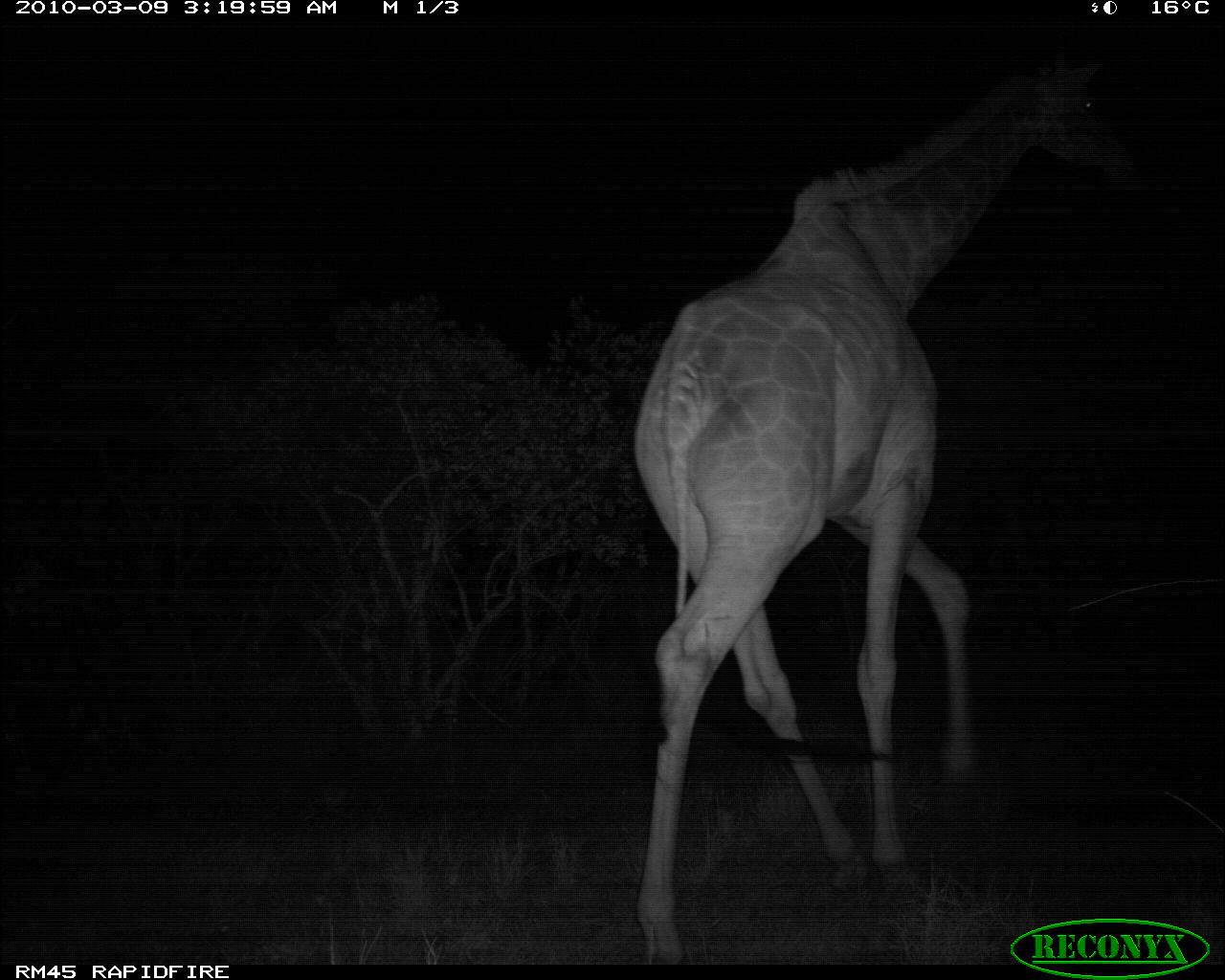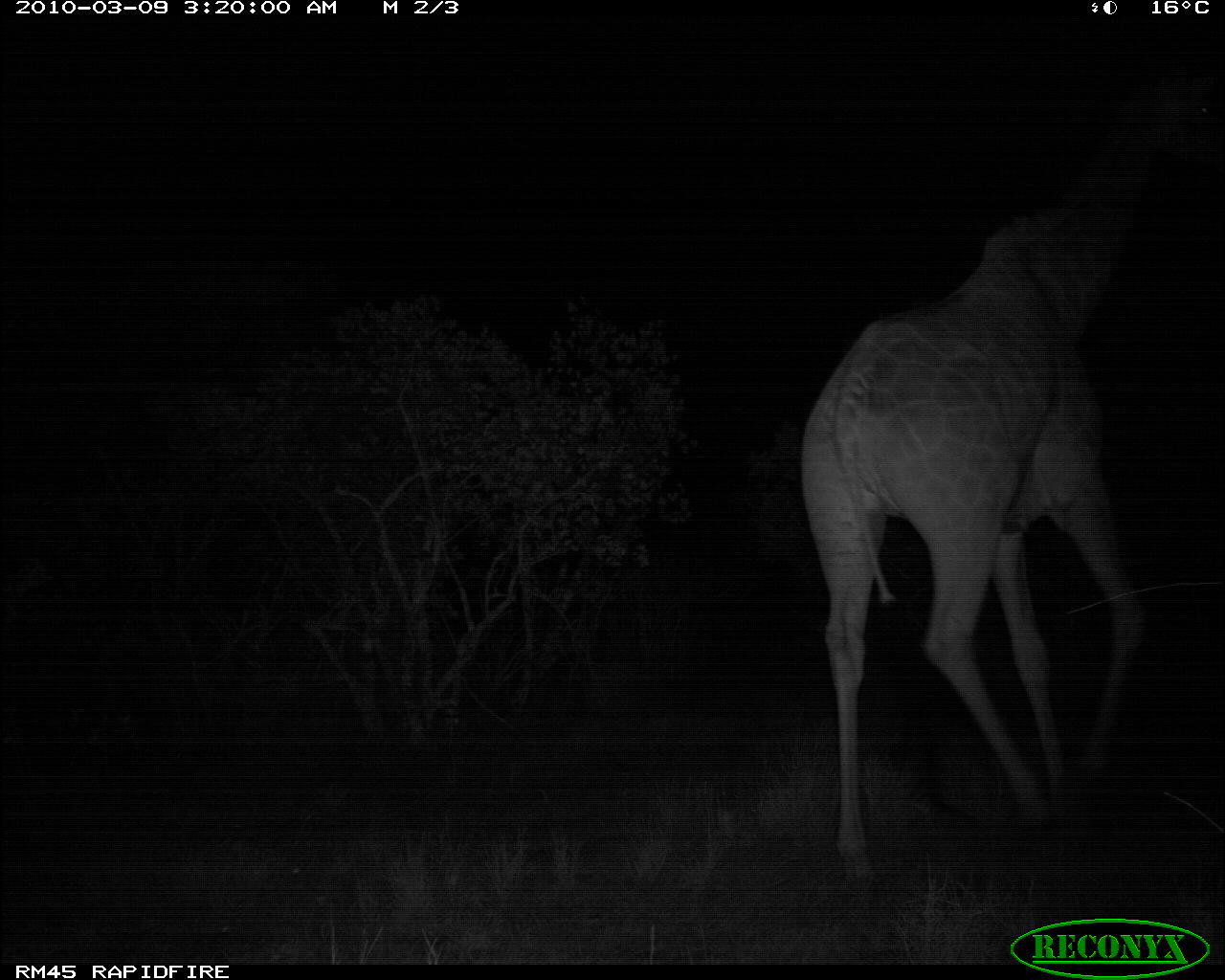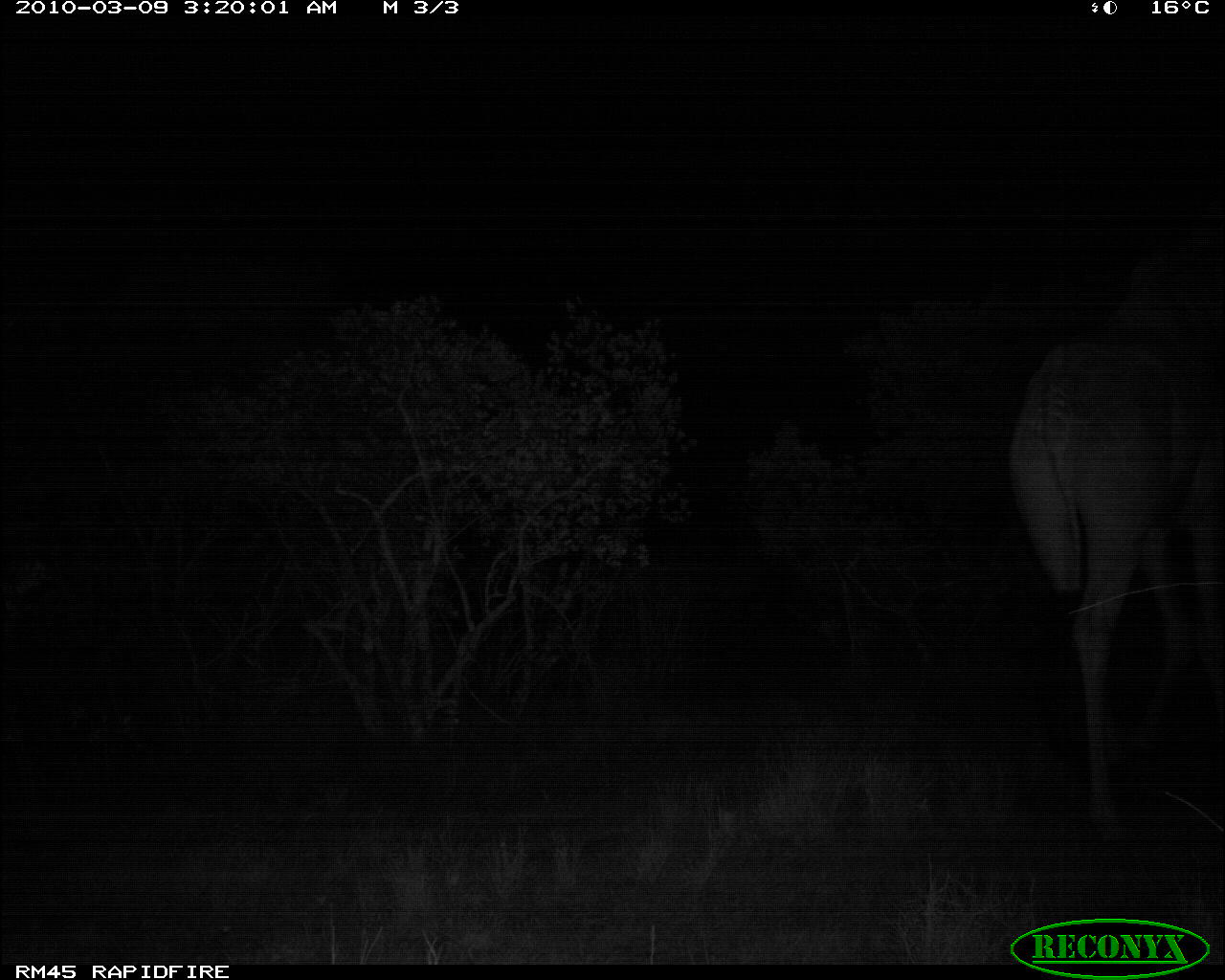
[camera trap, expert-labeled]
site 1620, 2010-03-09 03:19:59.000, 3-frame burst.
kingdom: Animalia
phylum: Chordata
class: Mammalia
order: Artiodactyla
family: Giraffidae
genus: Giraffa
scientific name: Giraffa camelopardalis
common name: giraffe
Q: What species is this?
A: Giraffa camelopardalis (giraffe).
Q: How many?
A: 1.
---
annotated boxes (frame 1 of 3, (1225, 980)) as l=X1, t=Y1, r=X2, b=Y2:
giraffa camelopardalis: l=631, t=44, r=1150, b=965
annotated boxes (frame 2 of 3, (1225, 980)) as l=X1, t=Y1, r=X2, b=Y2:
giraffa camelopardalis: l=799, t=63, r=1224, b=886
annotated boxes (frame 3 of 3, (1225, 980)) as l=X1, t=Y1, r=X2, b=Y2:
giraffa camelopardalis: l=1007, t=178, r=1225, b=842